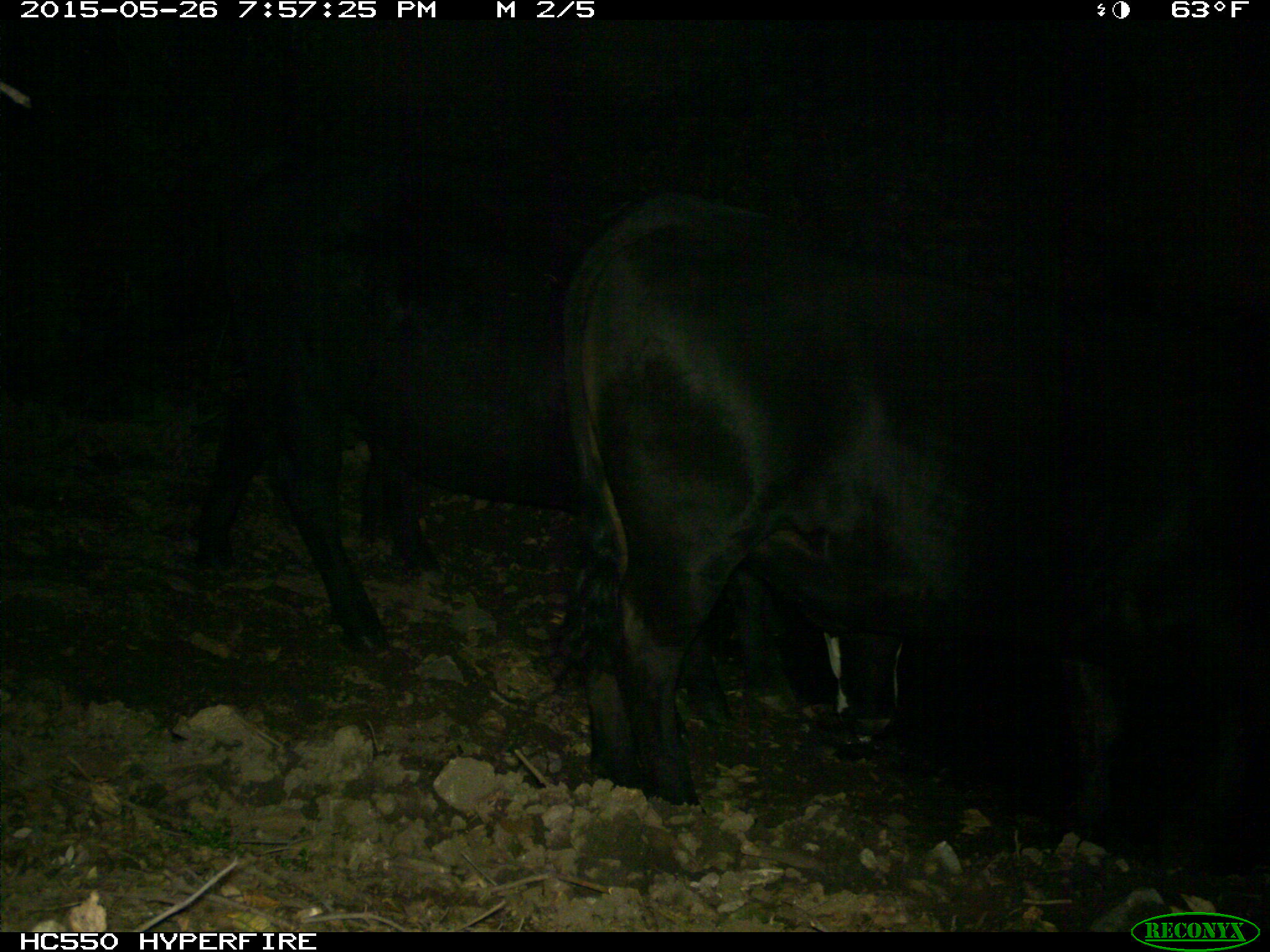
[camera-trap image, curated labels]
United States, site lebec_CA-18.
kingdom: Animalia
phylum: Chordata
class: Mammalia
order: Artiodactyla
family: Bovidae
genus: Bos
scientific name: Bos taurus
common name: domestic cow